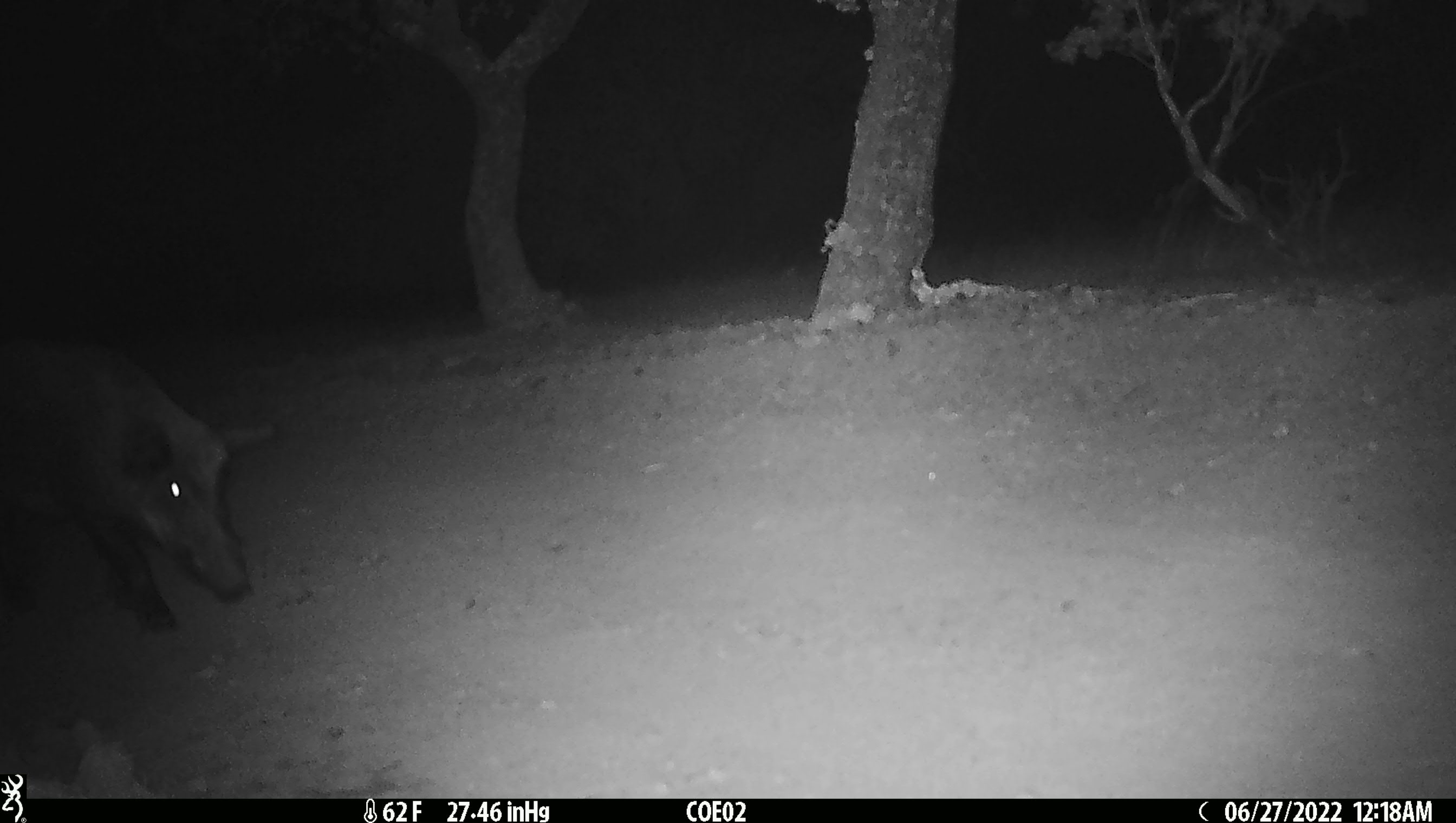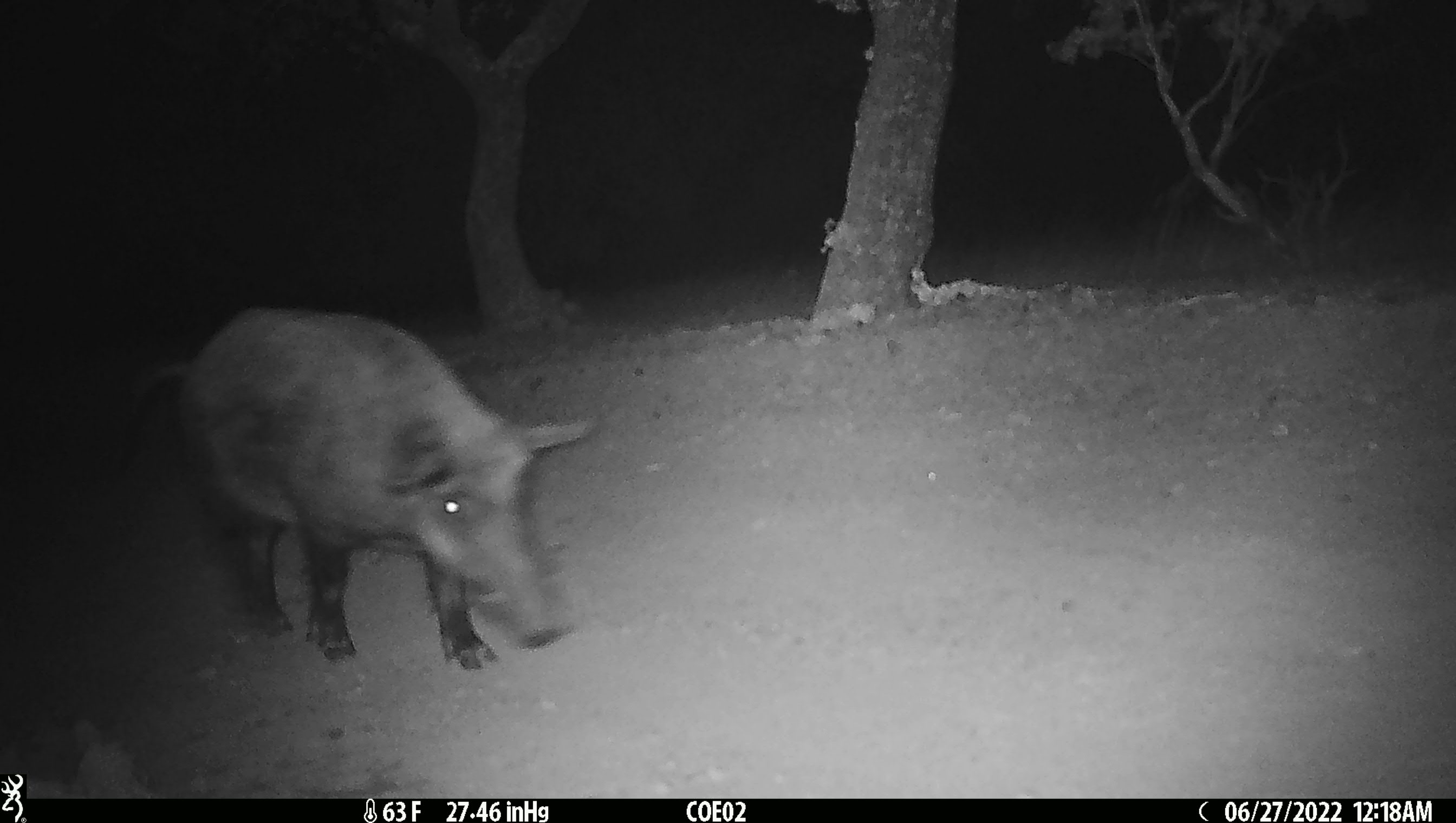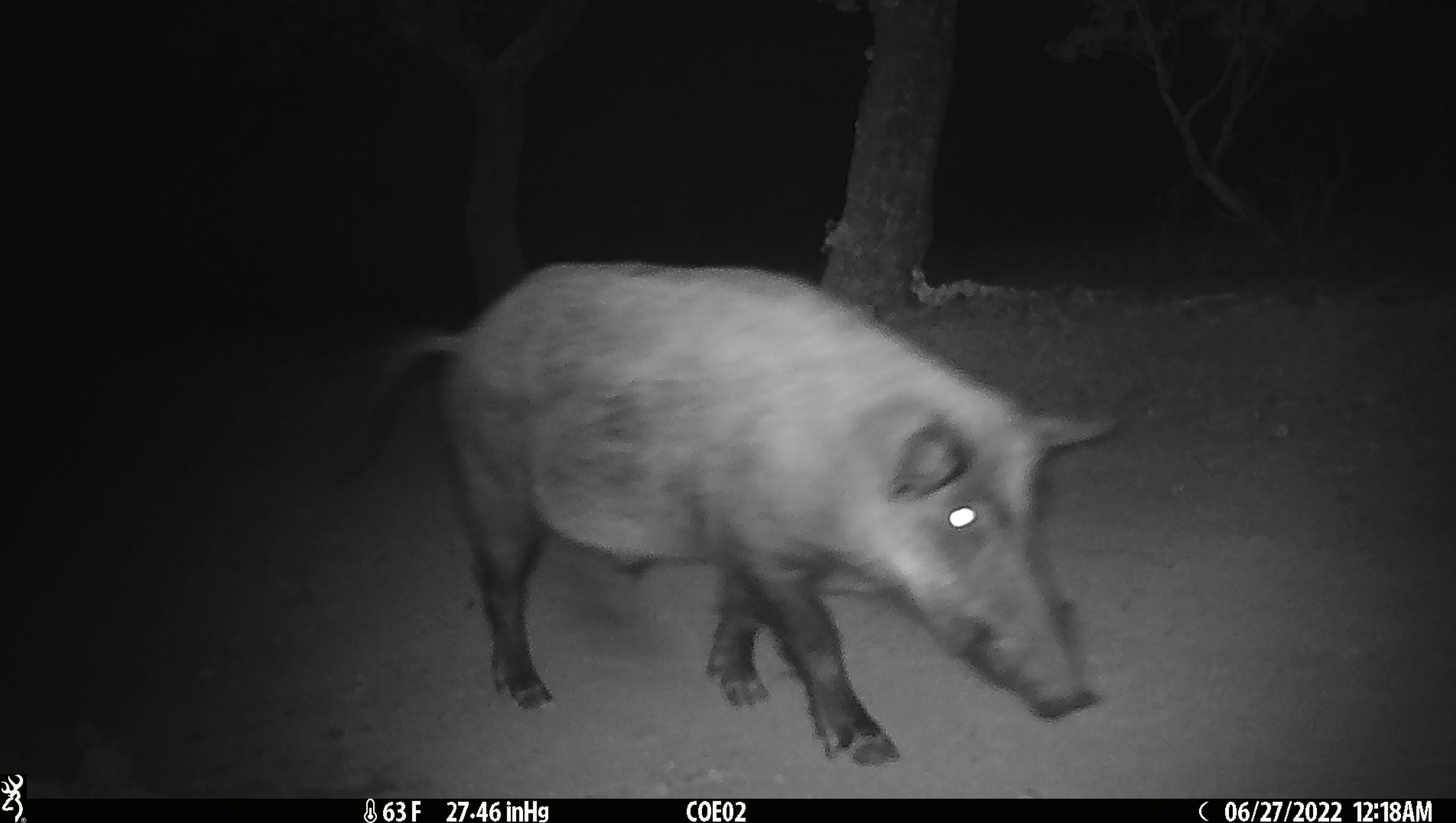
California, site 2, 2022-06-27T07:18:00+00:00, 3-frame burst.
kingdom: Animalia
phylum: Chordata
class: Mammalia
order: Artiodactyla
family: Suidae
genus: Sus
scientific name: Sus scrofa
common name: wild boar